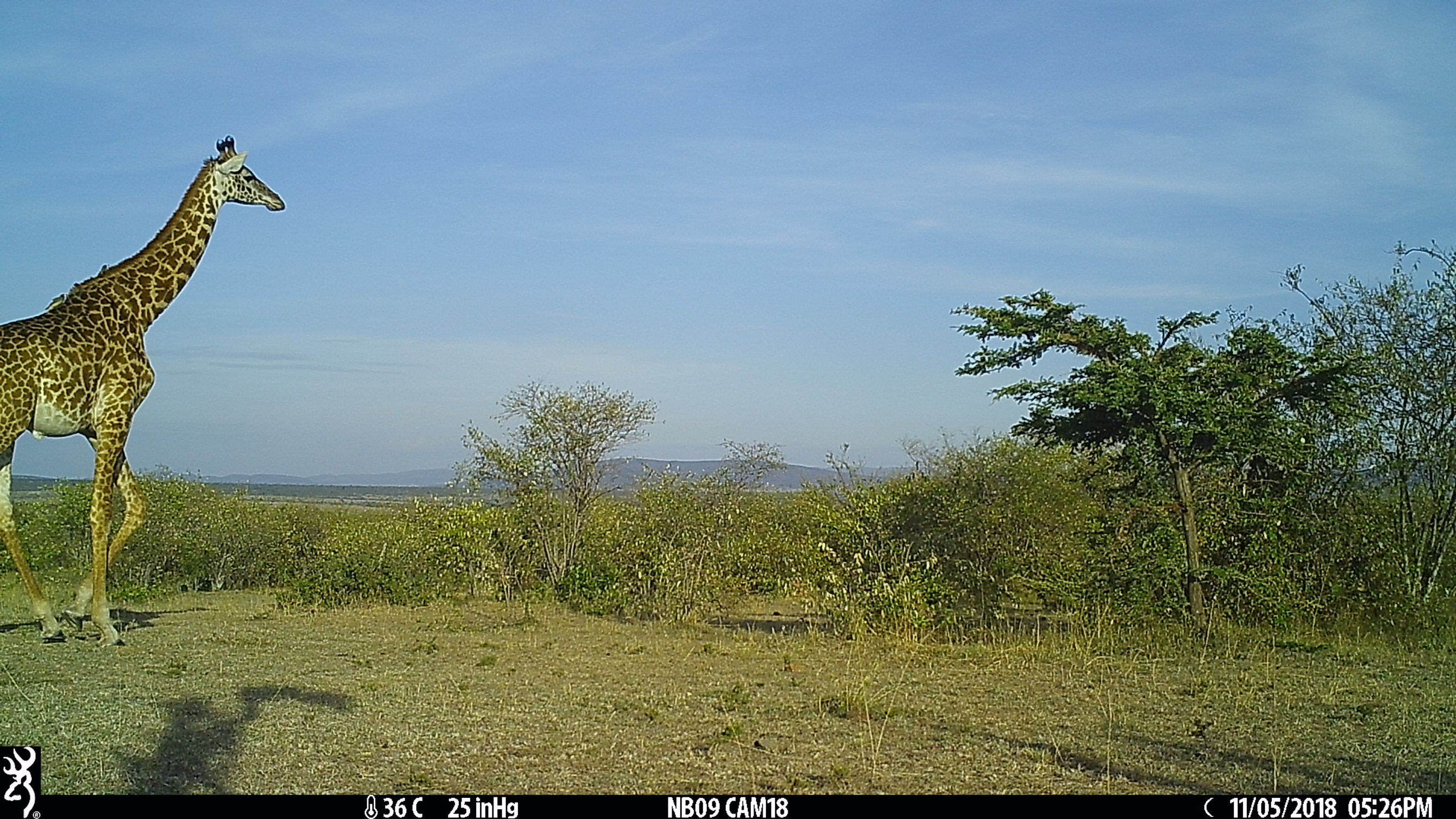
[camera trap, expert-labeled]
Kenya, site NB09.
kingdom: Animalia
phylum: Chordata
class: Mammalia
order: Artiodactyla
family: Giraffidae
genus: Giraffa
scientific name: Giraffa camelopardalis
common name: northern giraffe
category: giraffe